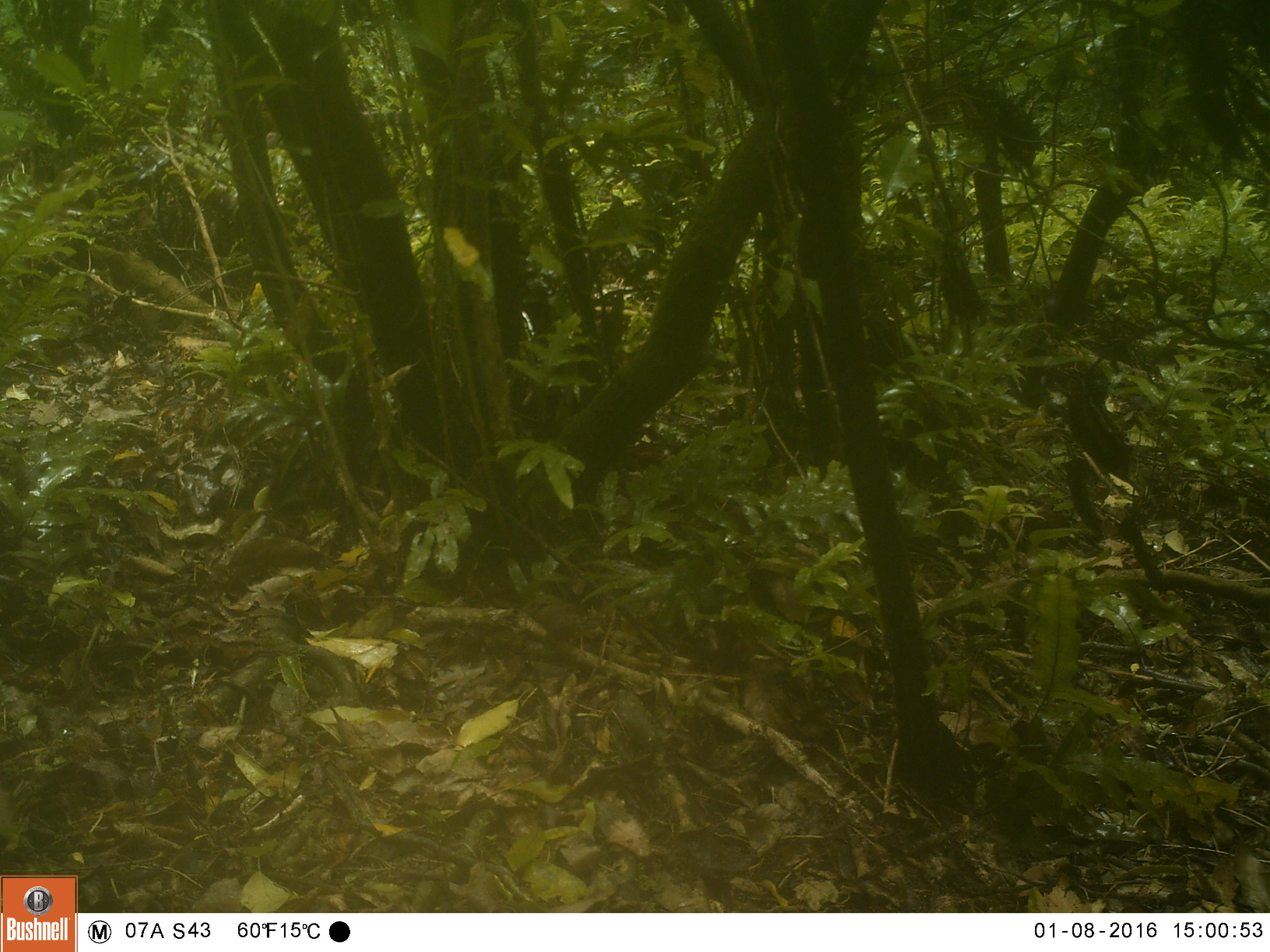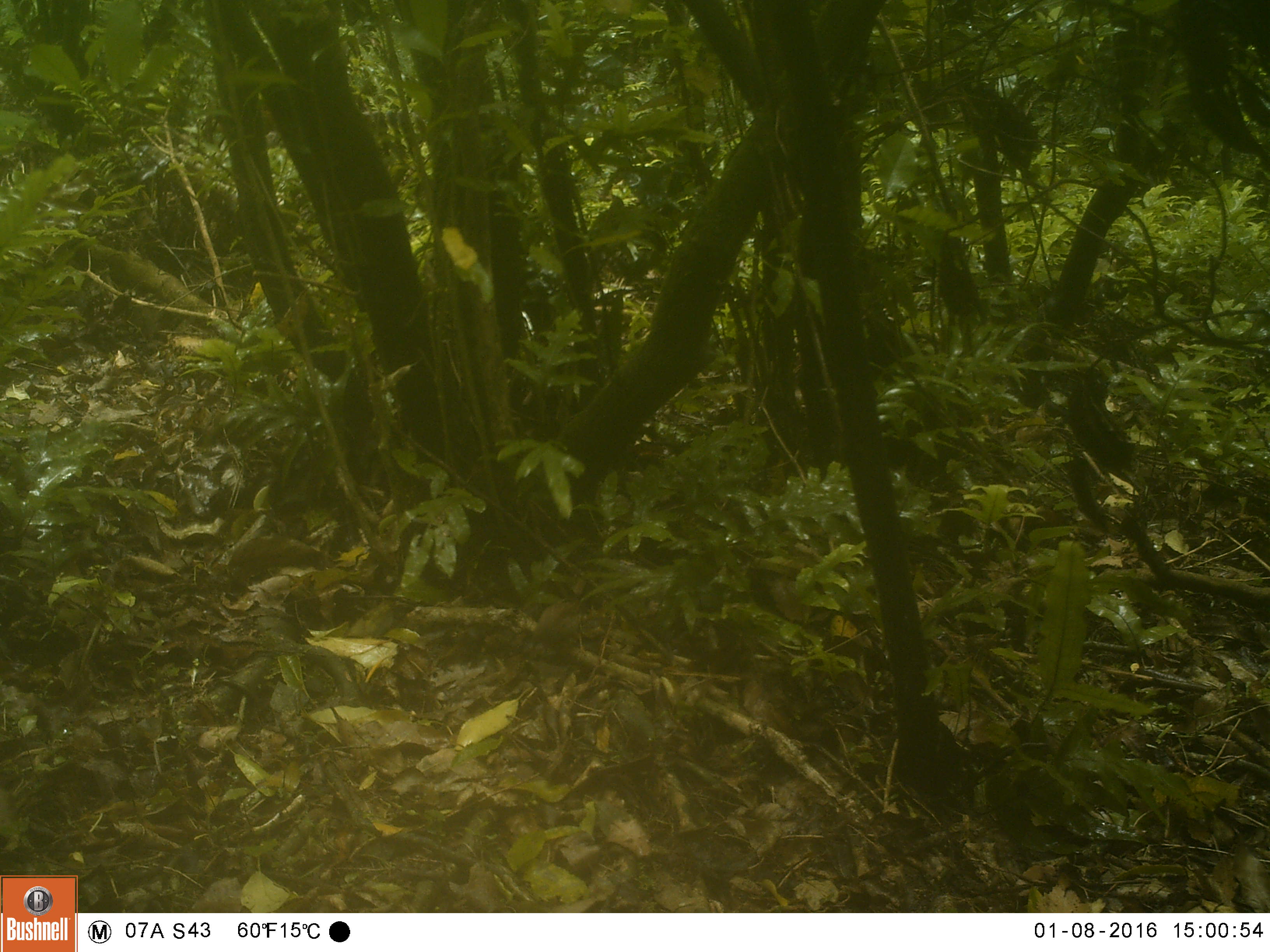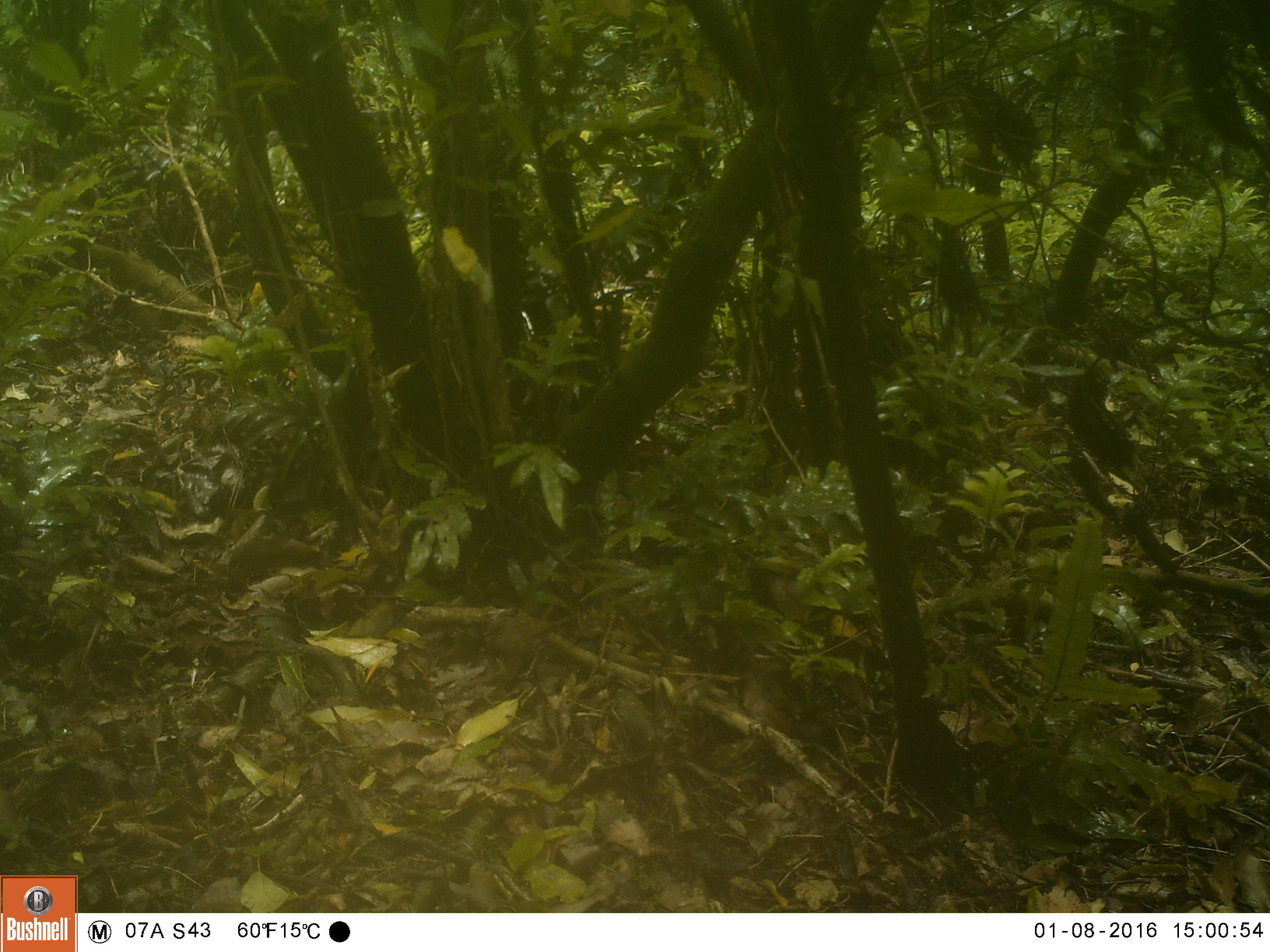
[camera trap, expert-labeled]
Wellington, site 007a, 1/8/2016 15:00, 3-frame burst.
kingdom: Animalia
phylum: Chordata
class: Aves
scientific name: Aves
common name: bird